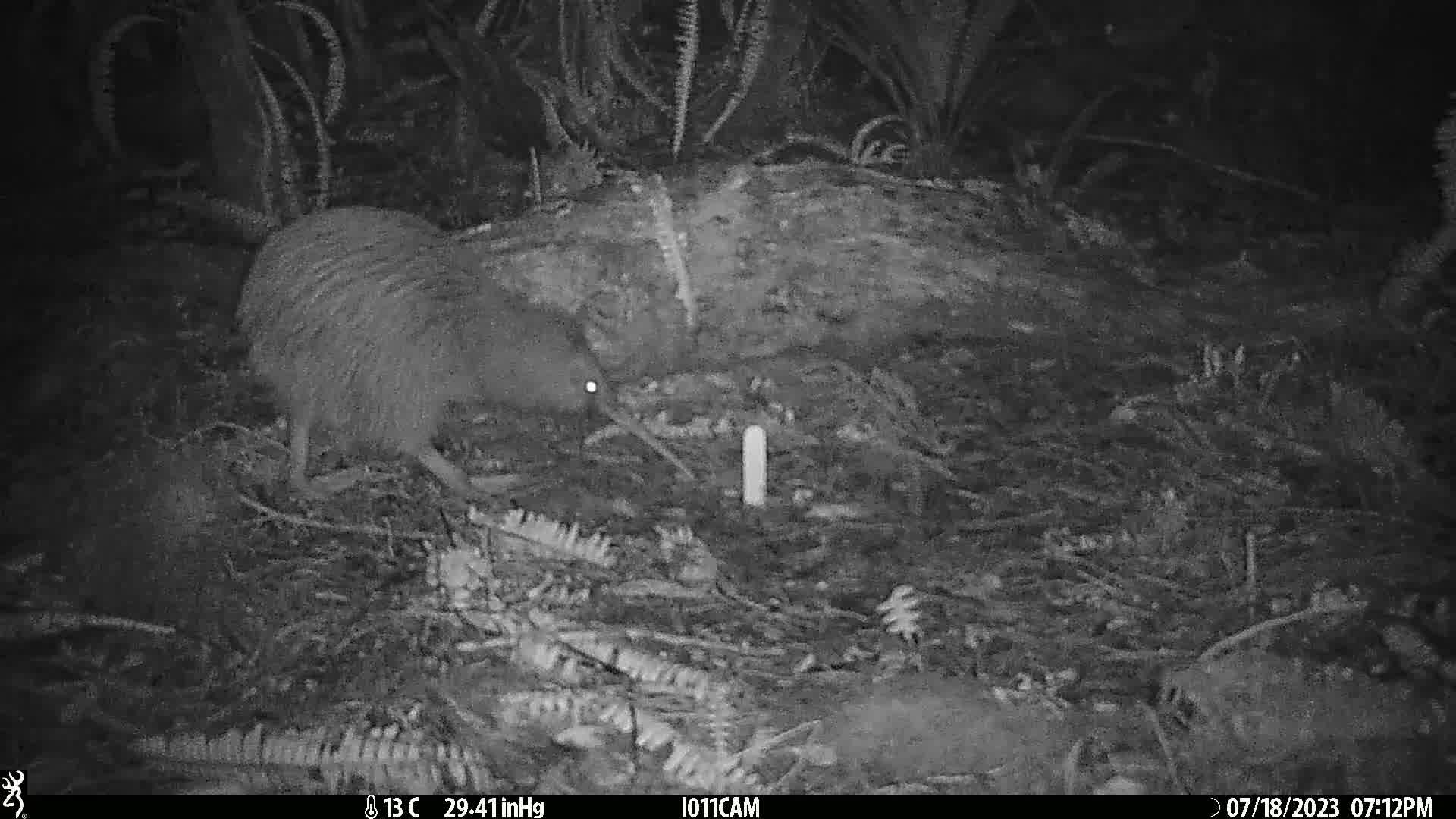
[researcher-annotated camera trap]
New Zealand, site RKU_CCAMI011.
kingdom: Animalia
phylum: Chordata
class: Aves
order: Apterygiformes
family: Apterygidae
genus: Apteryx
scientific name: Apteryx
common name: kiwi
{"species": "kiwi (Apteryx)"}